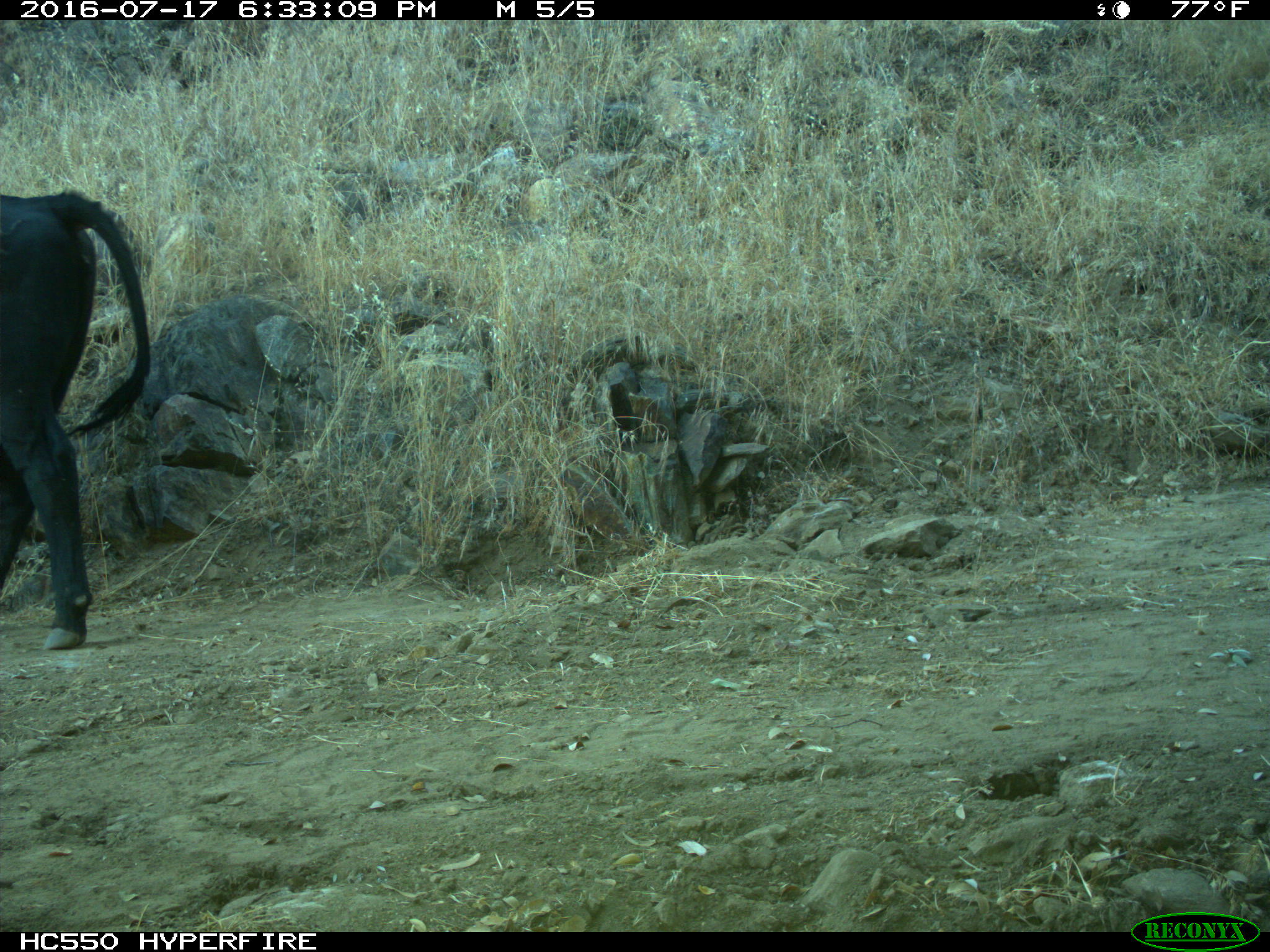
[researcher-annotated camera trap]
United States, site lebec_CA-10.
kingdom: Animalia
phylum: Chordata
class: Mammalia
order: Artiodactyla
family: Bovidae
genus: Bos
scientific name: Bos taurus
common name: domestic cow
Bos taurus (domestic cow).